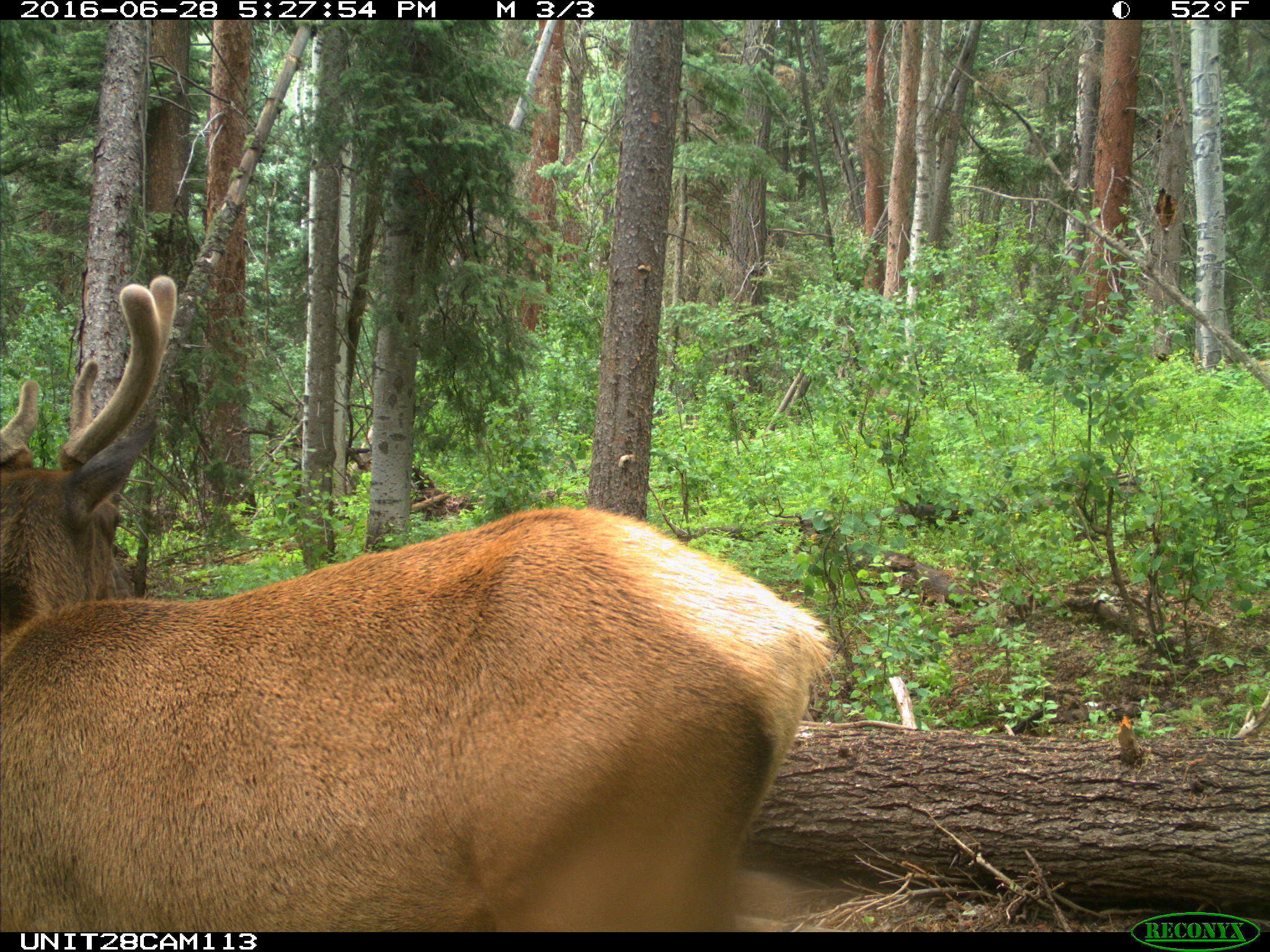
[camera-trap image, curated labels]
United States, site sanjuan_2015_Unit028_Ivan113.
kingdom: Animalia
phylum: Chordata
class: Mammalia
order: Artiodactyla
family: Cervidae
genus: Cervus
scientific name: Cervus elaphus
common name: red deer